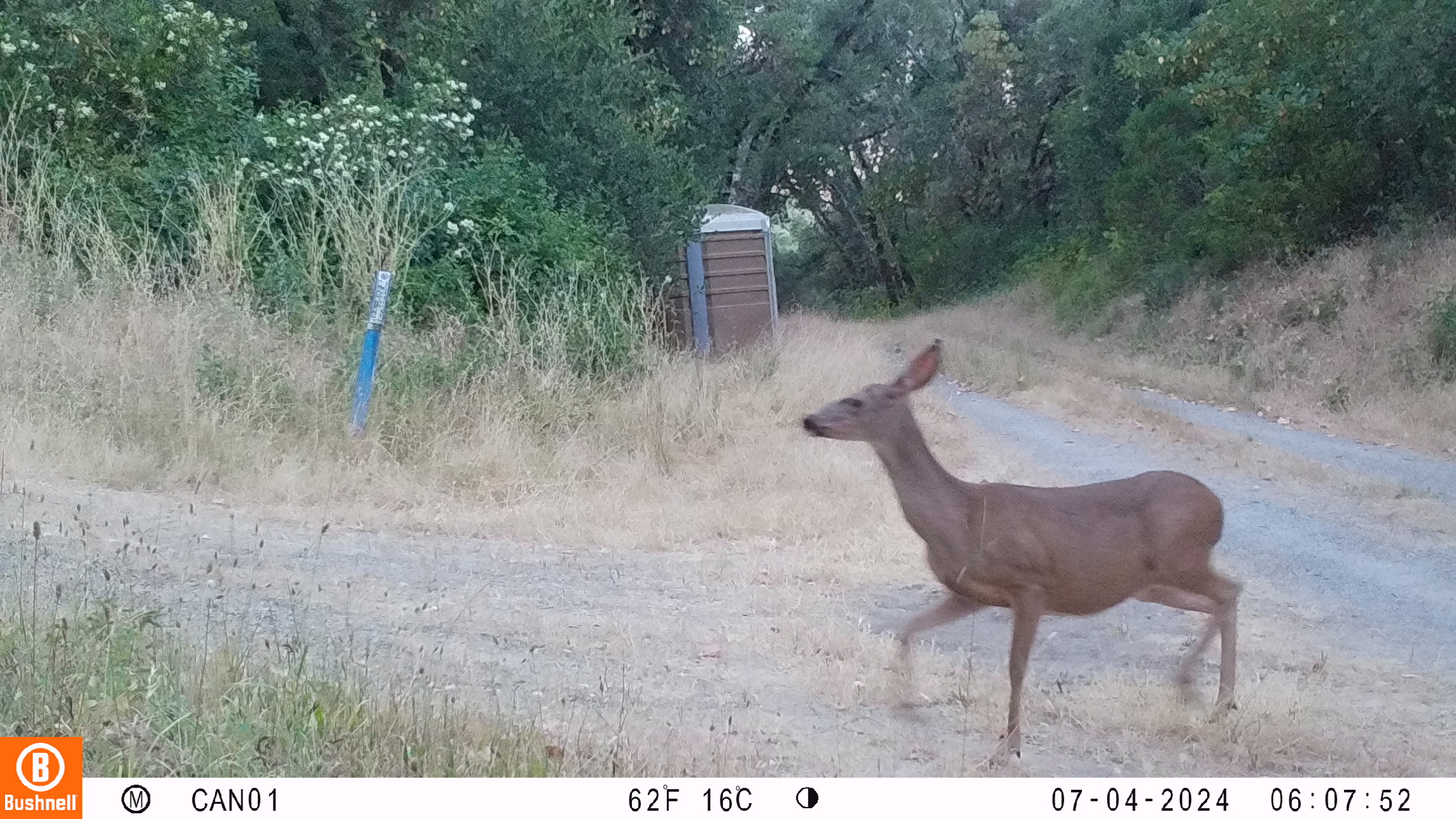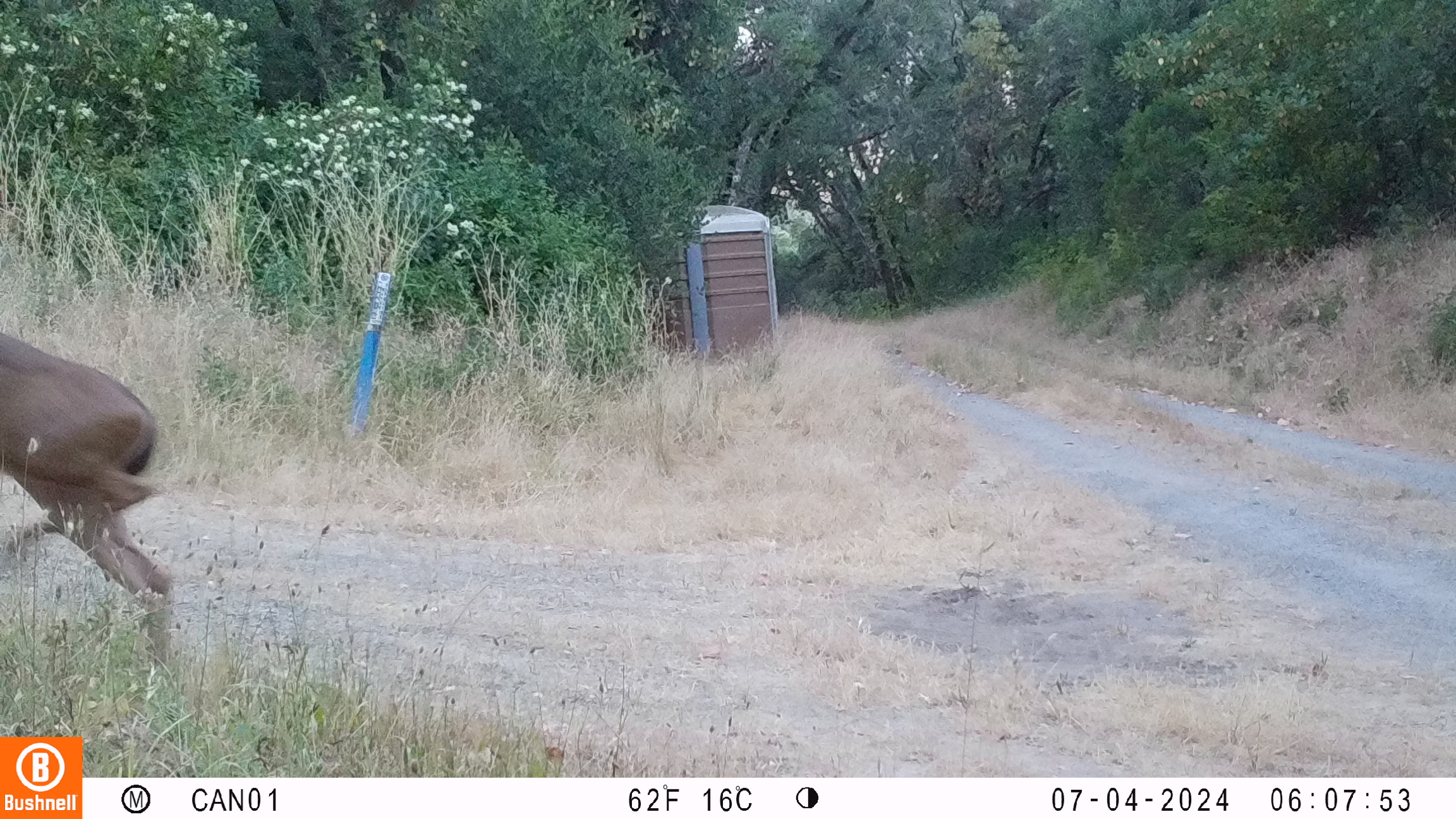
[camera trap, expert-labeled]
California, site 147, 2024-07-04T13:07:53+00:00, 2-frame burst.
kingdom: Animalia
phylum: Chordata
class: Mammalia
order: Artiodactyla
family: Cervidae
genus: Odocoileus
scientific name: Odocoileus hemionus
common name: mule deer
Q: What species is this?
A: Mule deer (Odocoileus hemionus).